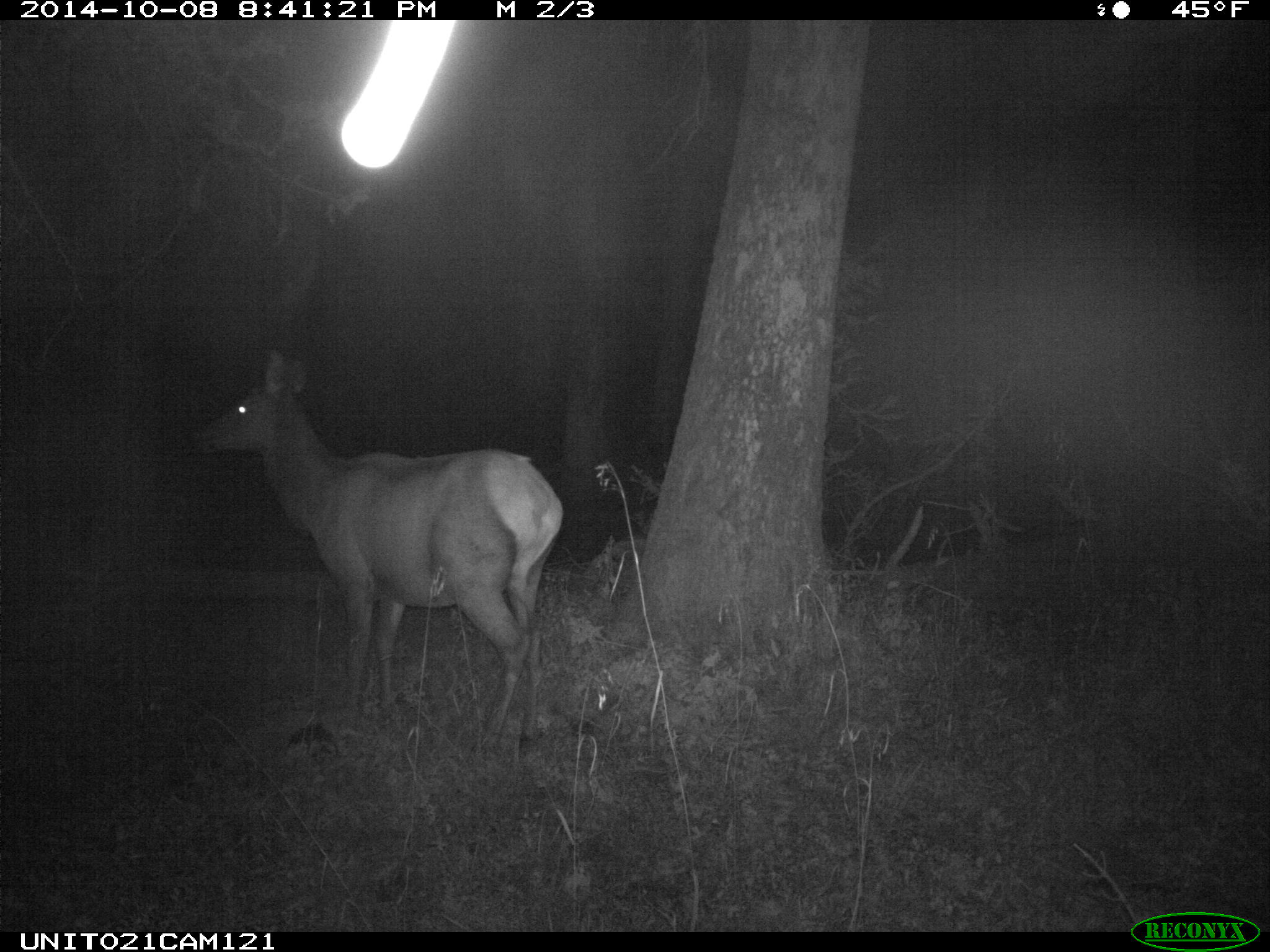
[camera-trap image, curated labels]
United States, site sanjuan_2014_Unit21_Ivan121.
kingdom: Animalia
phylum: Chordata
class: Mammalia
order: Artiodactyla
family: Cervidae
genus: Cervus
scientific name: Cervus elaphus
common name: red deer